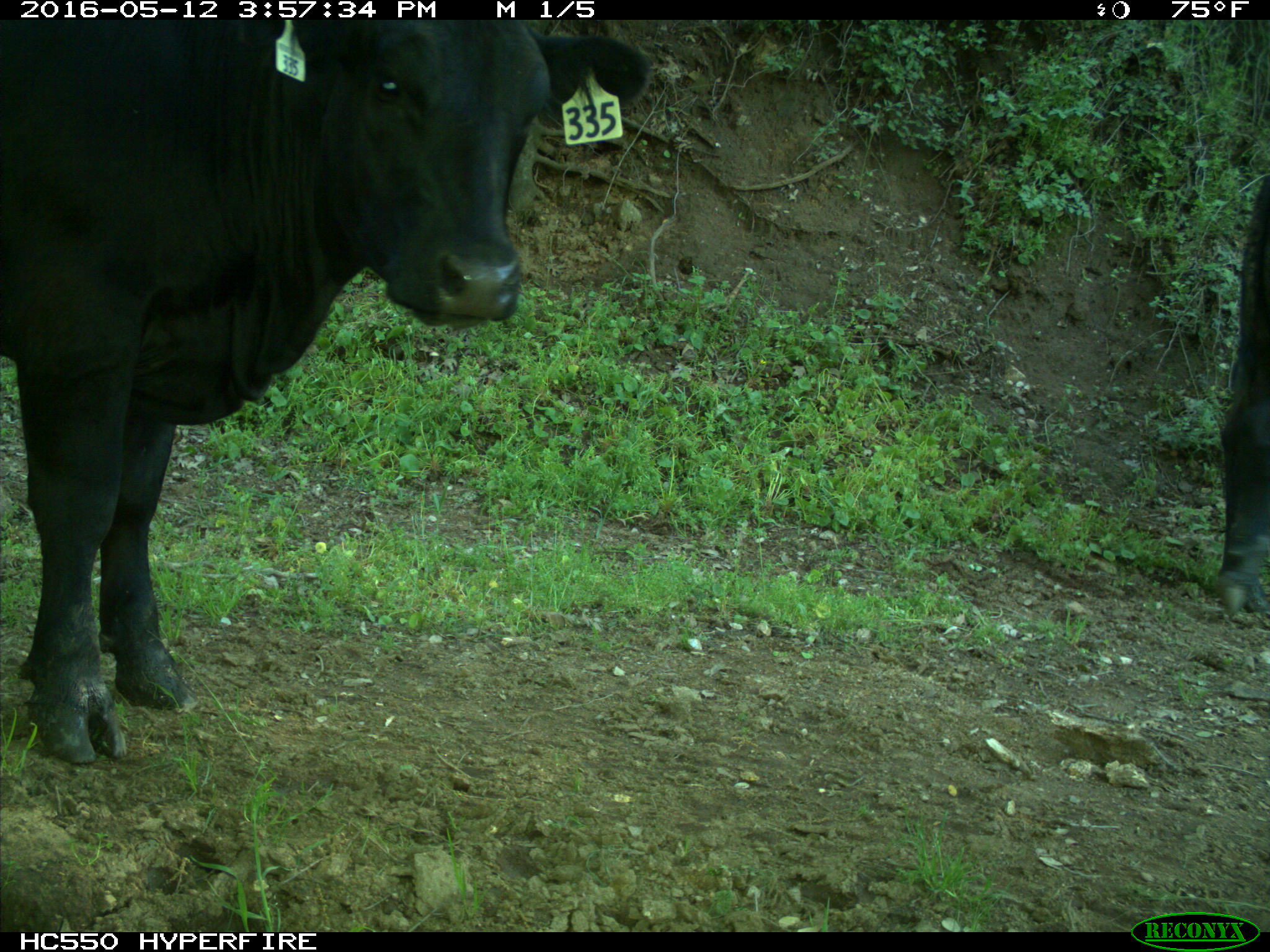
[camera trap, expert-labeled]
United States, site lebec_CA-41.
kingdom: Animalia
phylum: Chordata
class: Mammalia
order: Artiodactyla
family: Bovidae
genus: Bos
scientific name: Bos taurus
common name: domestic cow